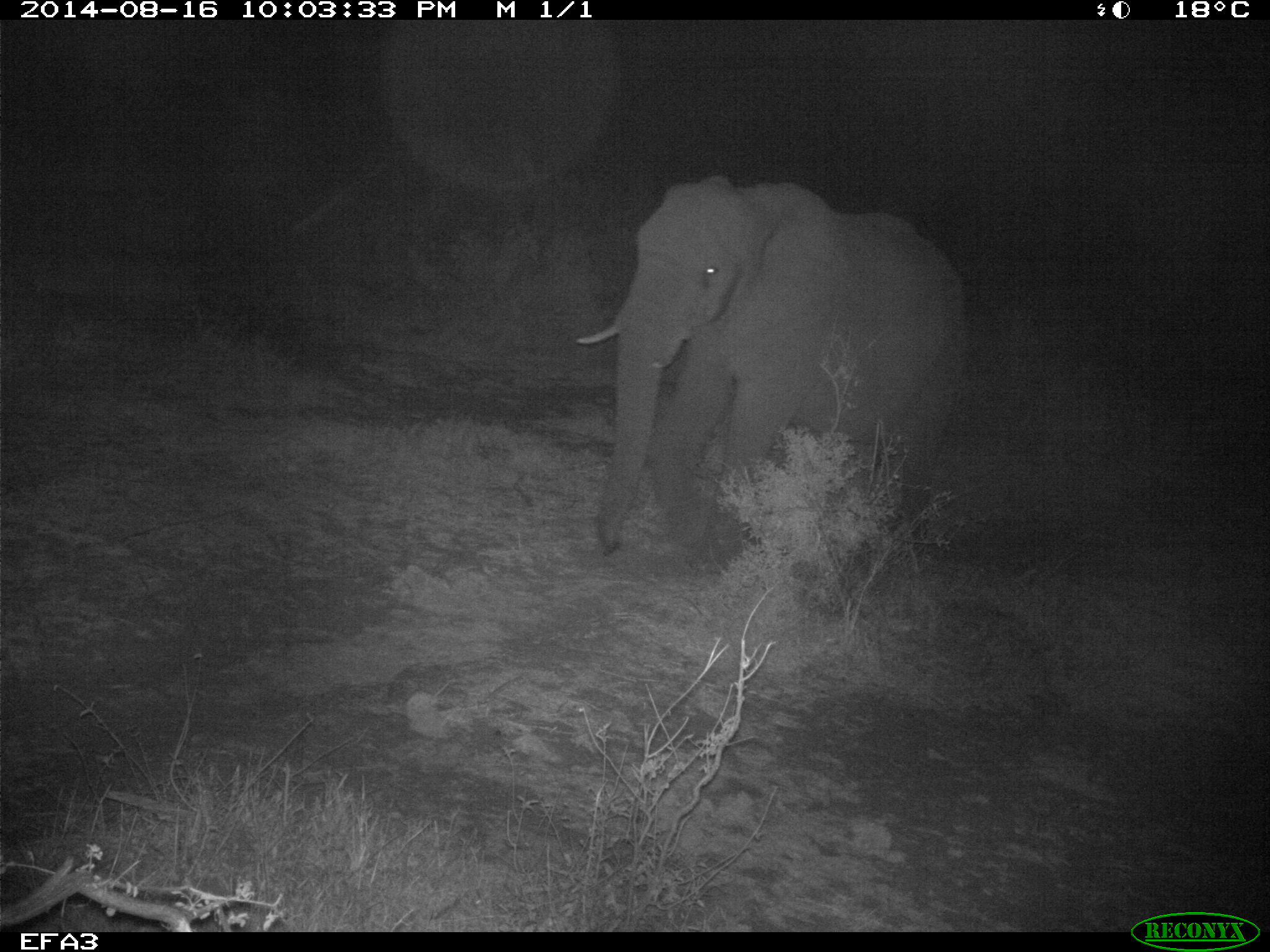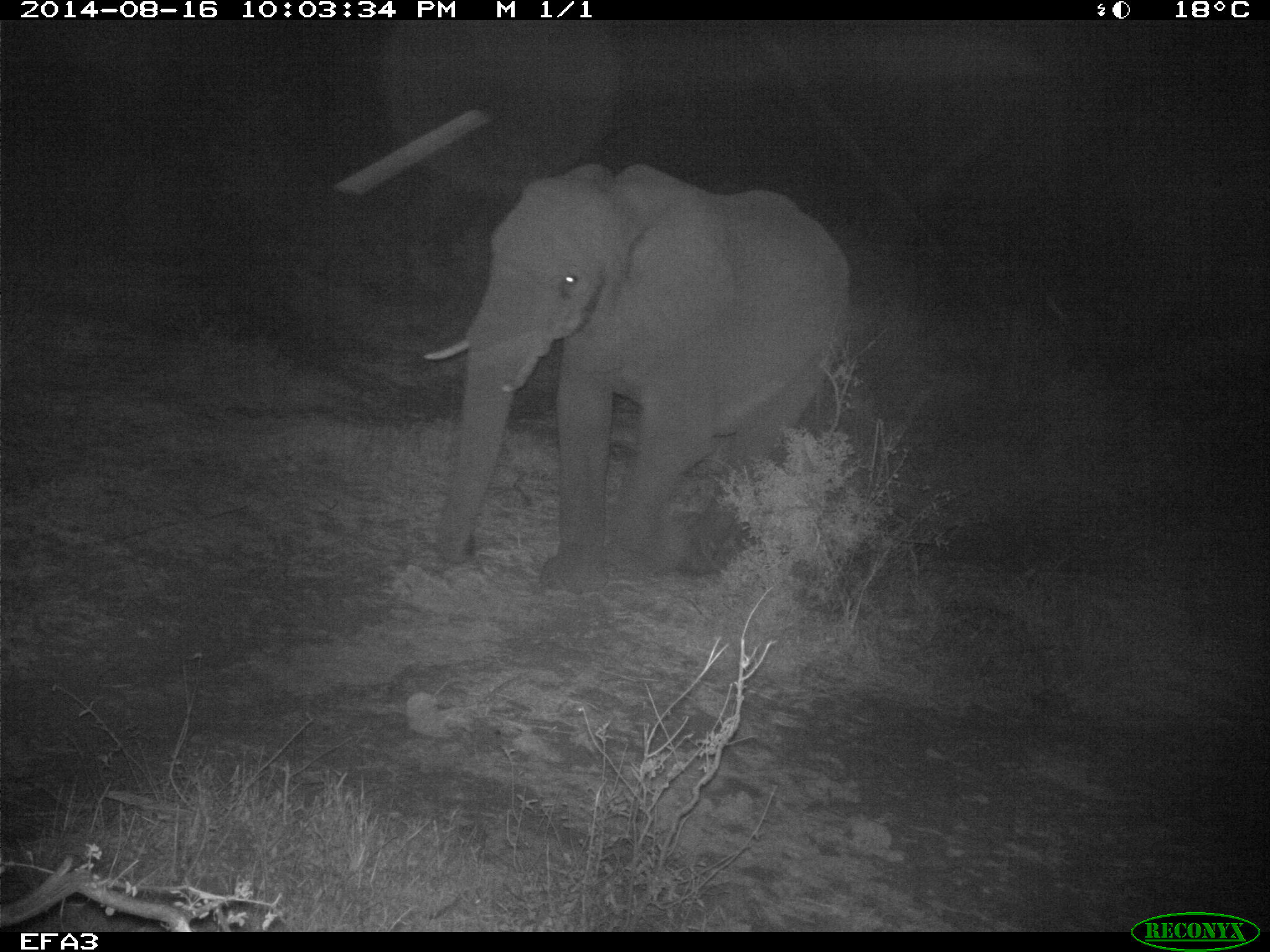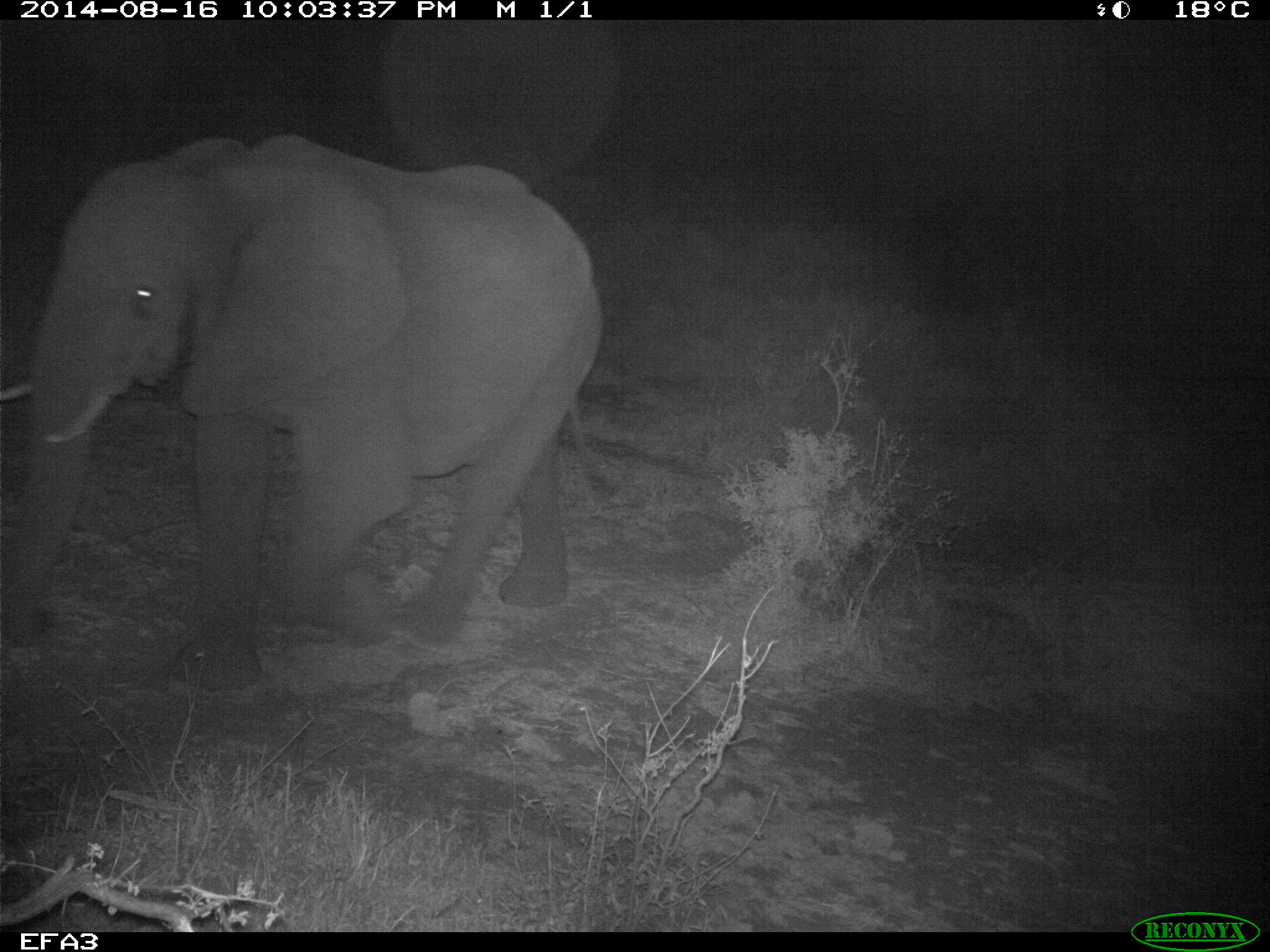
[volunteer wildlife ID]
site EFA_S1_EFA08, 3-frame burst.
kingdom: Animalia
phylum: Chordata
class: Mammalia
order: Proboscidea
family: Elephantidae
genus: Loxodonta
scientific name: Loxodonta africana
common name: african bush elephant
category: elephant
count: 1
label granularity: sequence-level